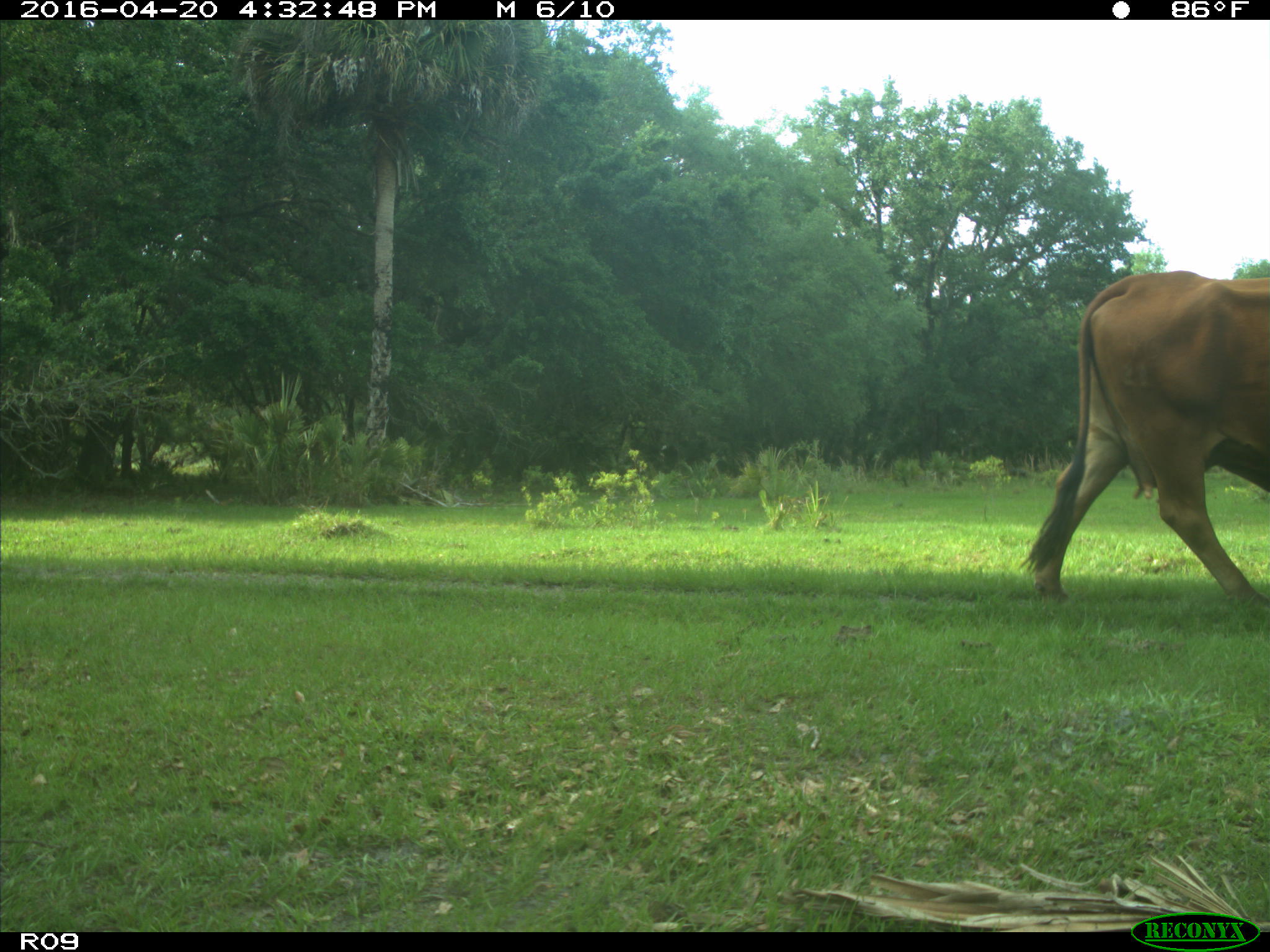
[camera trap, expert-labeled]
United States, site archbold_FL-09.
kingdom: Animalia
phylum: Chordata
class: Mammalia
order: Artiodactyla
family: Bovidae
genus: Bos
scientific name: Bos taurus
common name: domestic cow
Bos taurus (domestic cow).